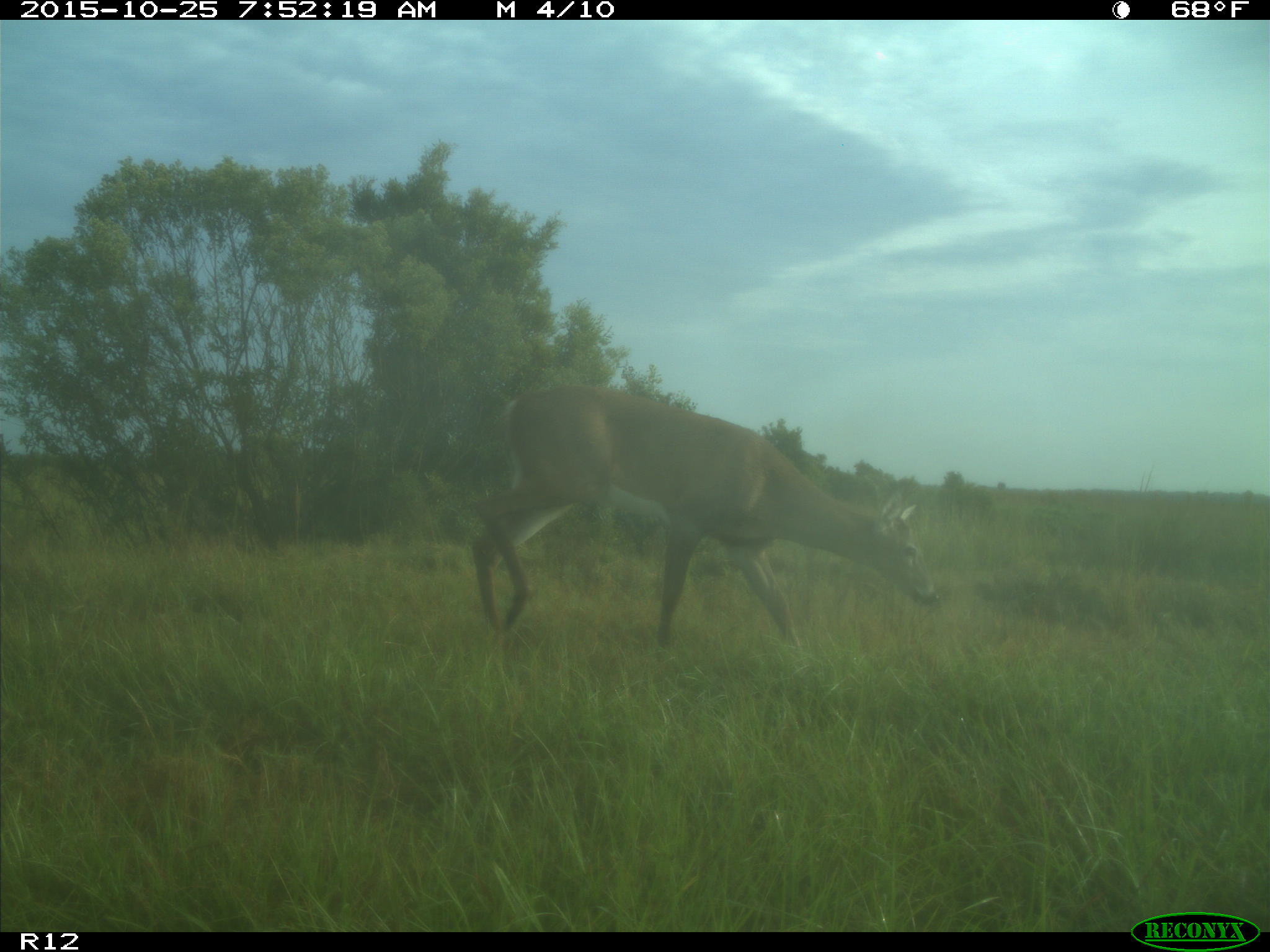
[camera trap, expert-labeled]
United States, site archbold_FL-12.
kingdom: Animalia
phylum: Chordata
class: Mammalia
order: Artiodactyla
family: Cervidae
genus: Odocoileus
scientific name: Odocoileus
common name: deer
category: unidentified deer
Unidentified deer (deer) (Odocoileus).